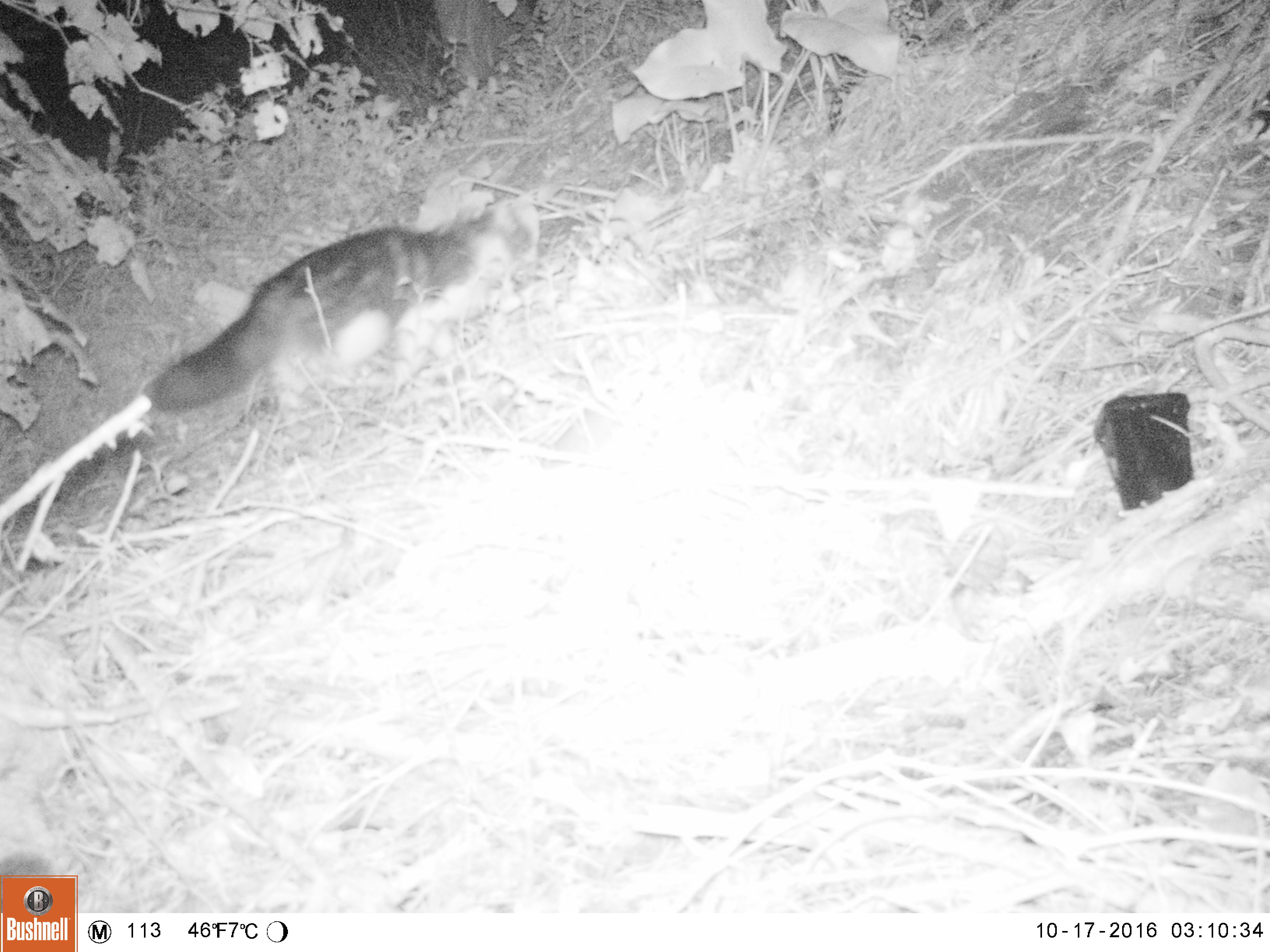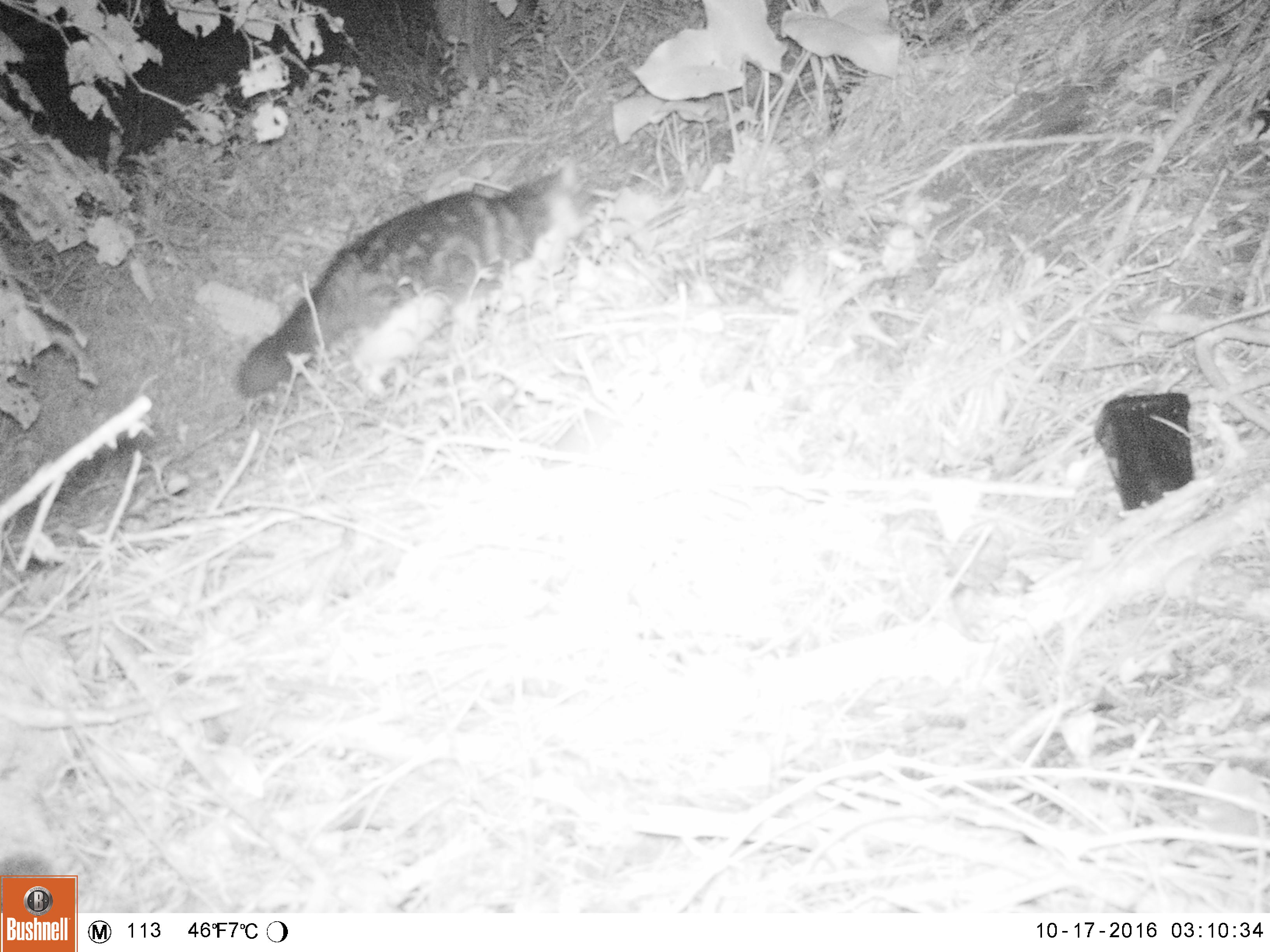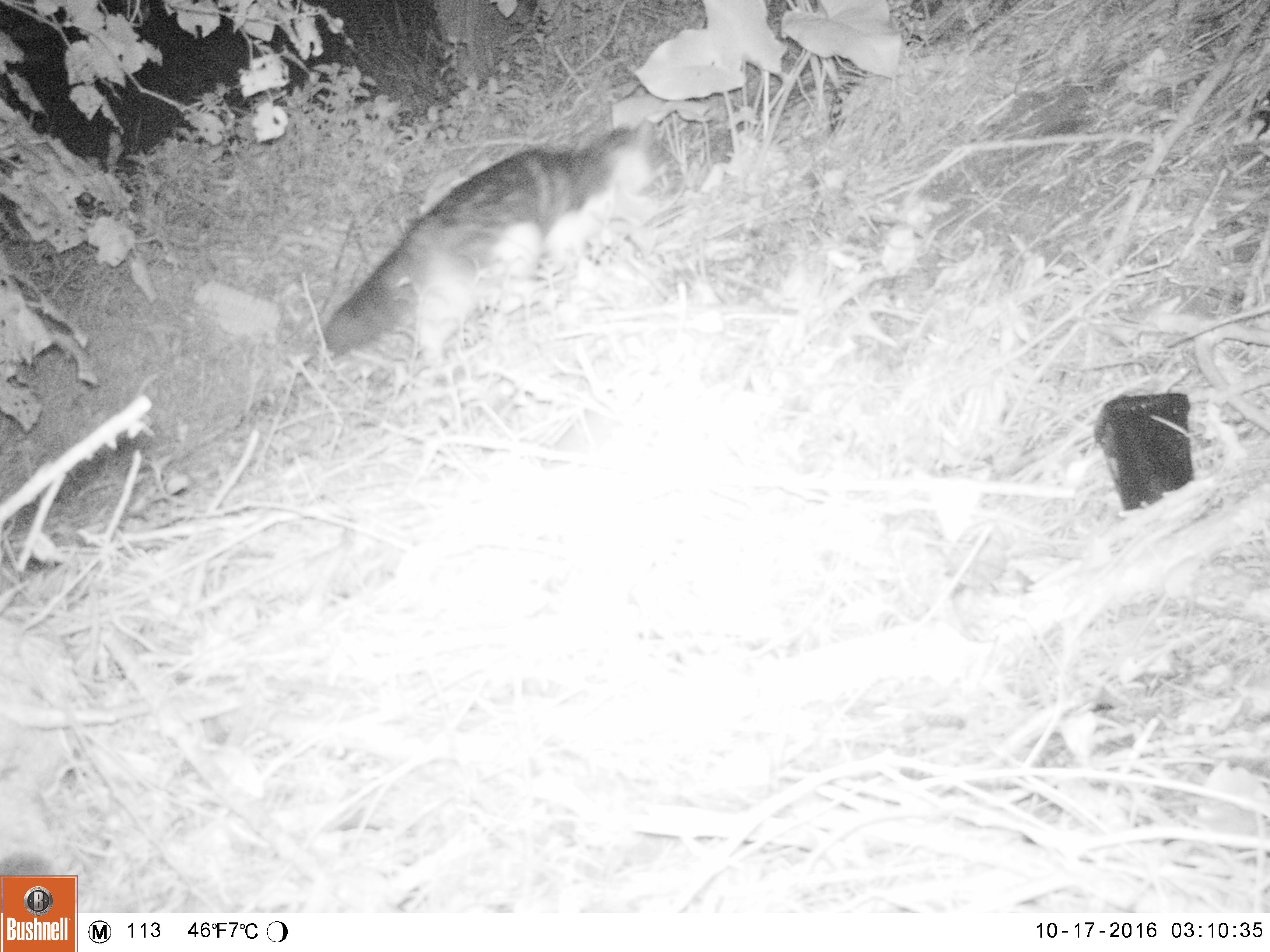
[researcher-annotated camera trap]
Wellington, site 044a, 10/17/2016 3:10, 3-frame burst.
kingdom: Animalia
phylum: Chordata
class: Mammalia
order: Carnivora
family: Felidae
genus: Felis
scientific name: Felis catus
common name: cat